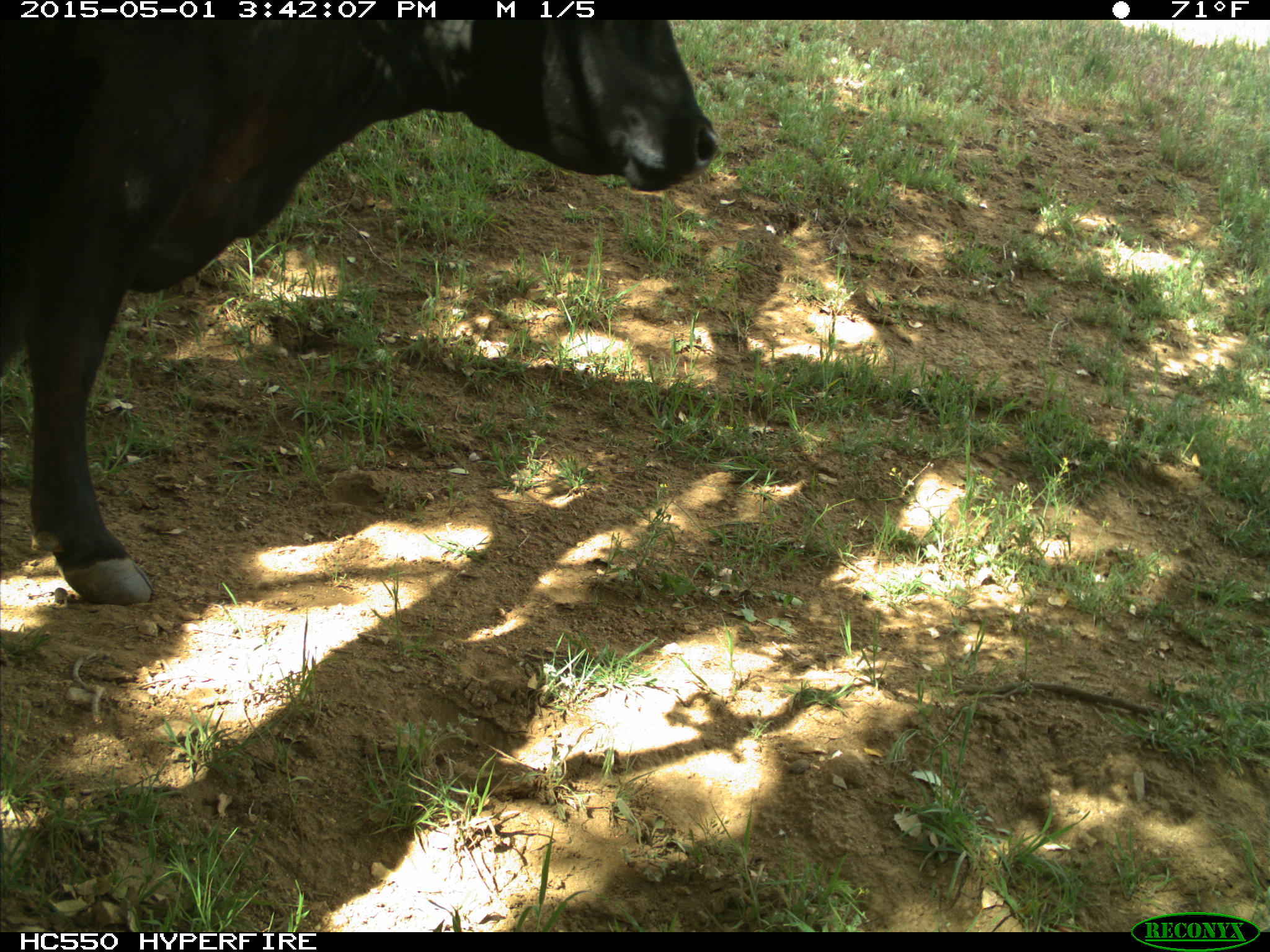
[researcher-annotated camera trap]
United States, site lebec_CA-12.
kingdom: Animalia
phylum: Chordata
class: Mammalia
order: Artiodactyla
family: Bovidae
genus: Bos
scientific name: Bos taurus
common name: domestic cow